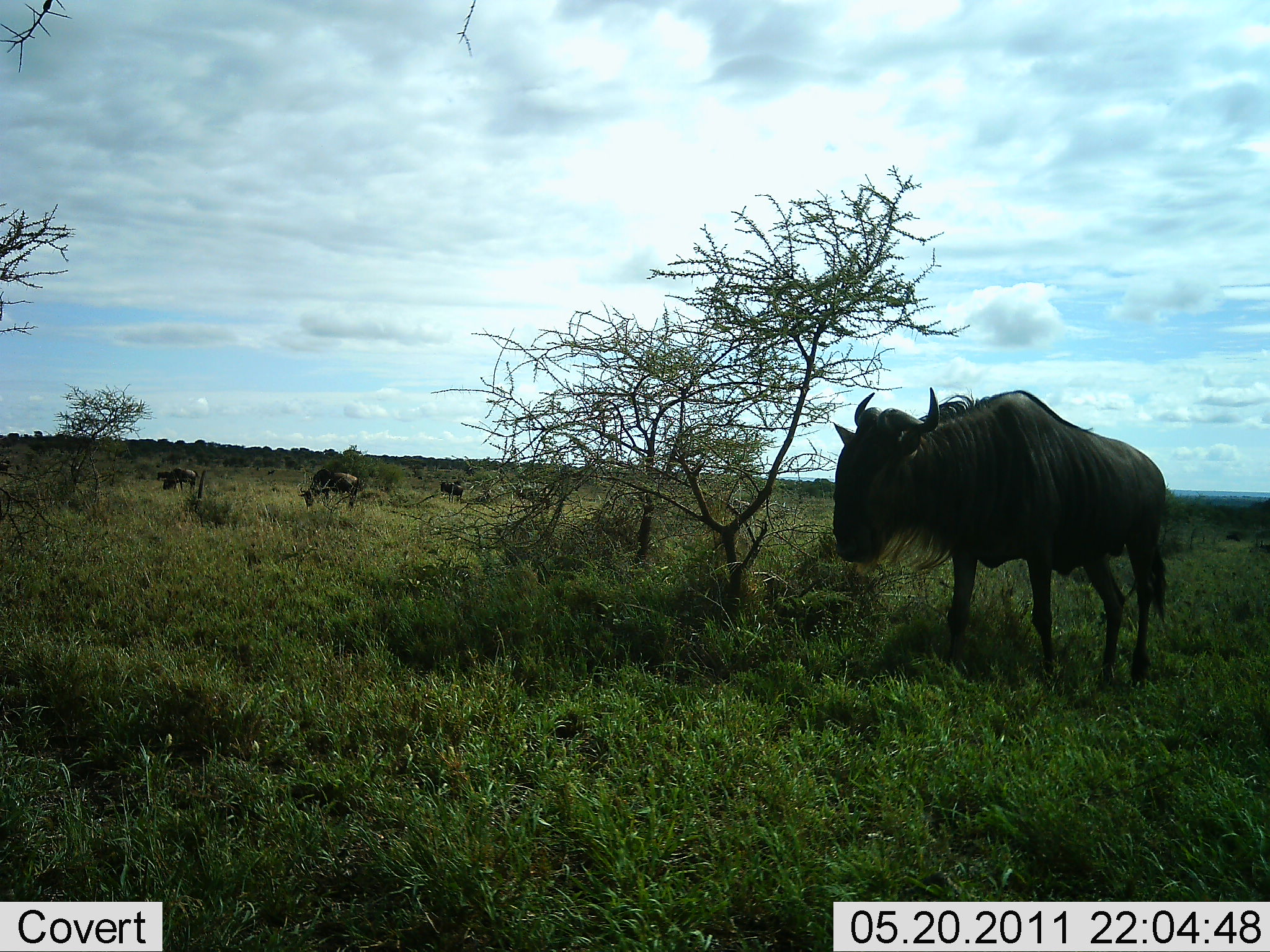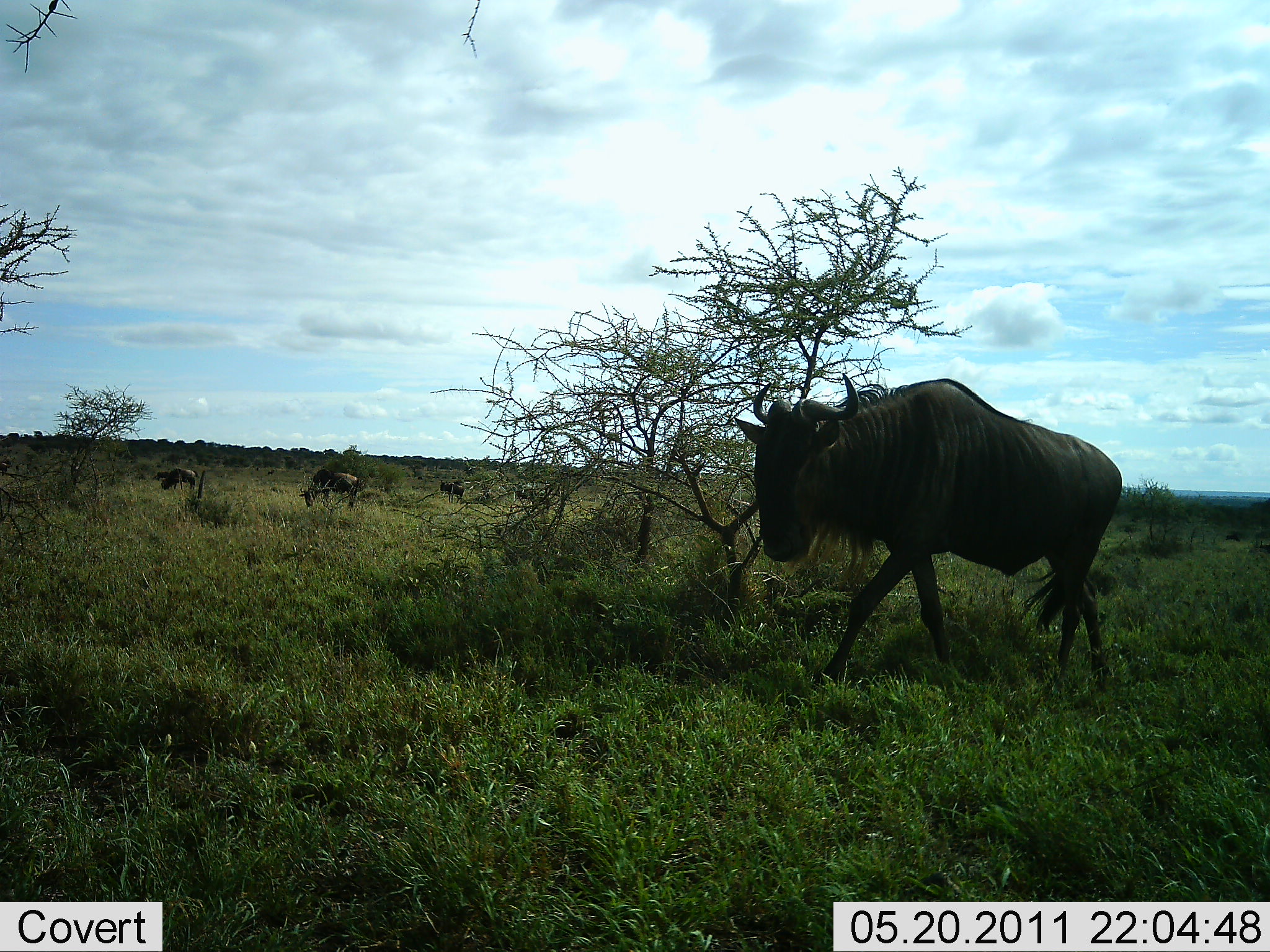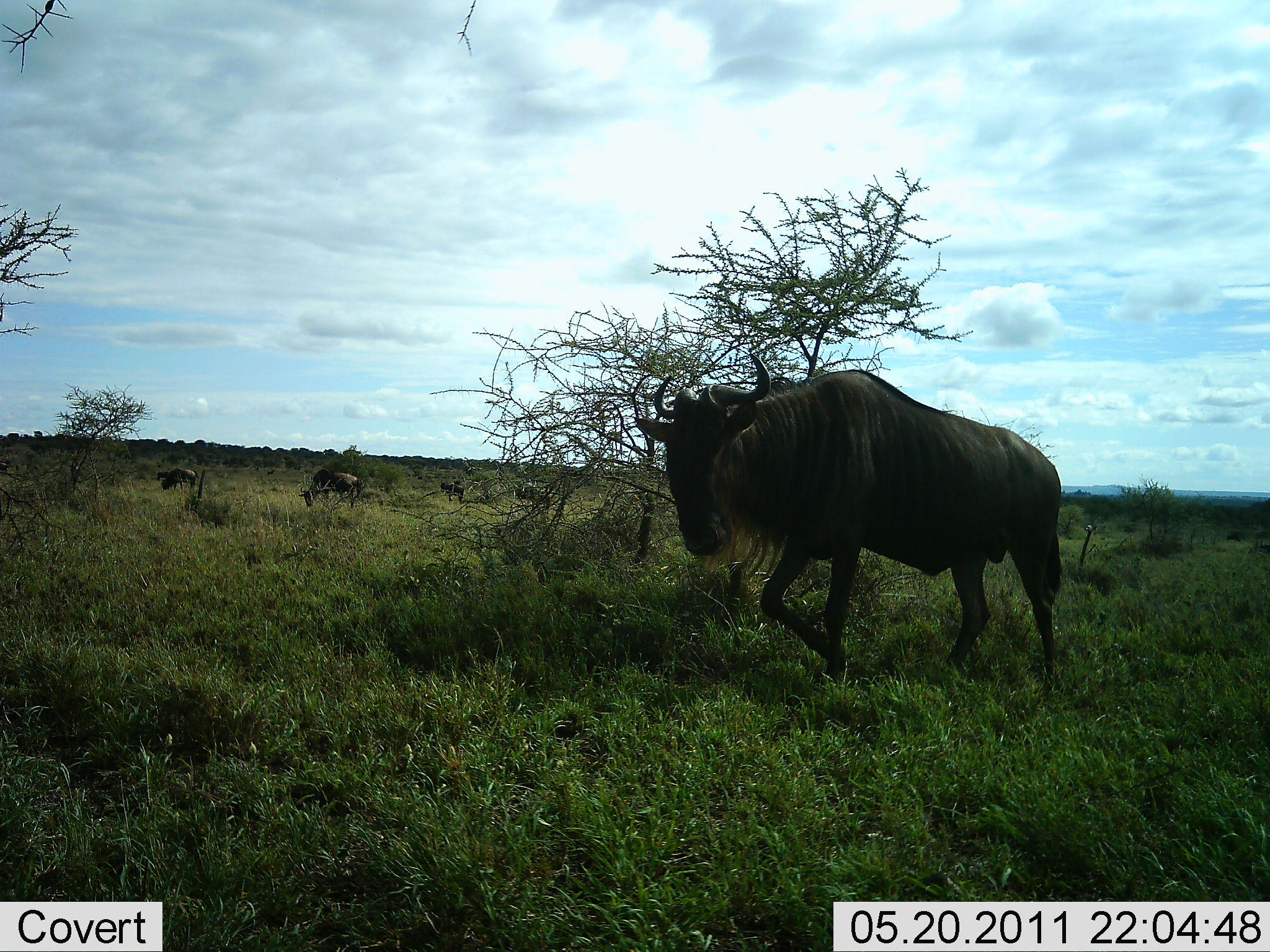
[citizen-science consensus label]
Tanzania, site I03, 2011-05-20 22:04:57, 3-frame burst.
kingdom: Animalia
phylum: Chordata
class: Mammalia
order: Artiodactyla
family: Bovidae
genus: Connochaetes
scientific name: Connochaetes taurinus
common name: blue wildebeest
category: wildebeest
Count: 5.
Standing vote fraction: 18%.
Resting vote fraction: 0%.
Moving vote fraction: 82%.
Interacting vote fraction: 0%.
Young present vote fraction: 0%.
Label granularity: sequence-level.